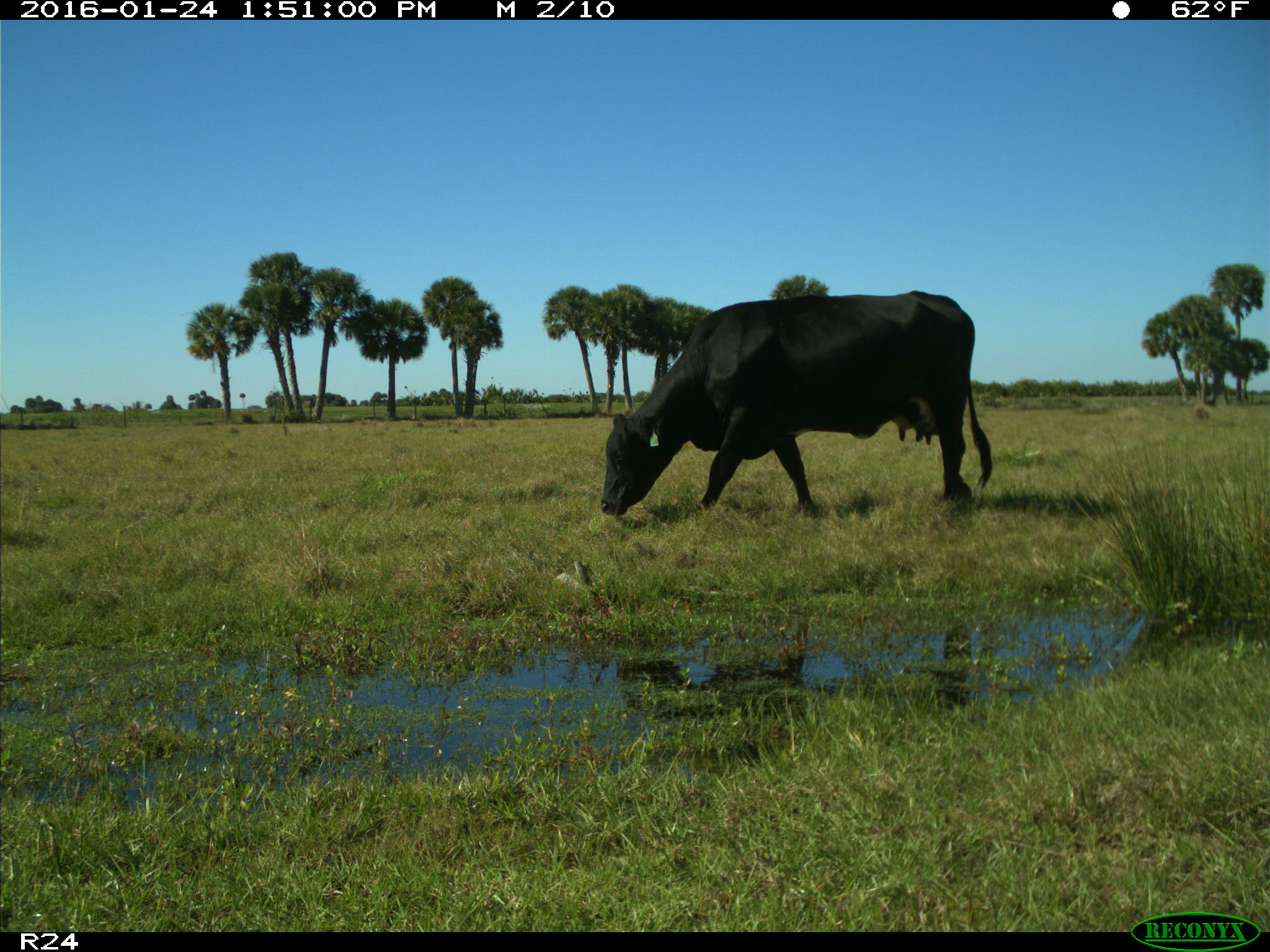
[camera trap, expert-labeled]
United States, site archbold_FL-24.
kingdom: Animalia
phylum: Chordata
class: Mammalia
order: Artiodactyla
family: Bovidae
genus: Bos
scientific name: Bos taurus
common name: domestic cow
Bos taurus (domestic cow).